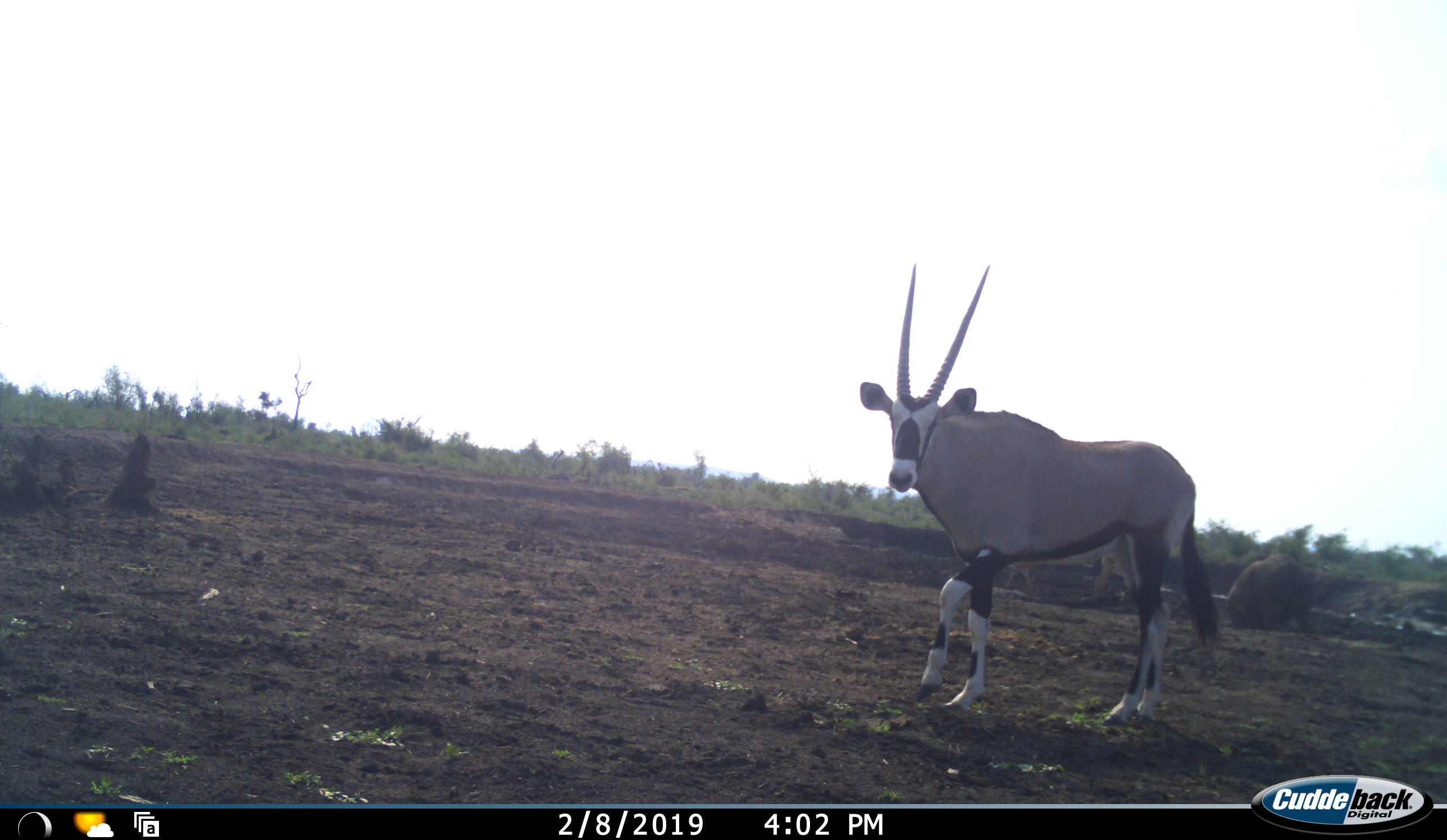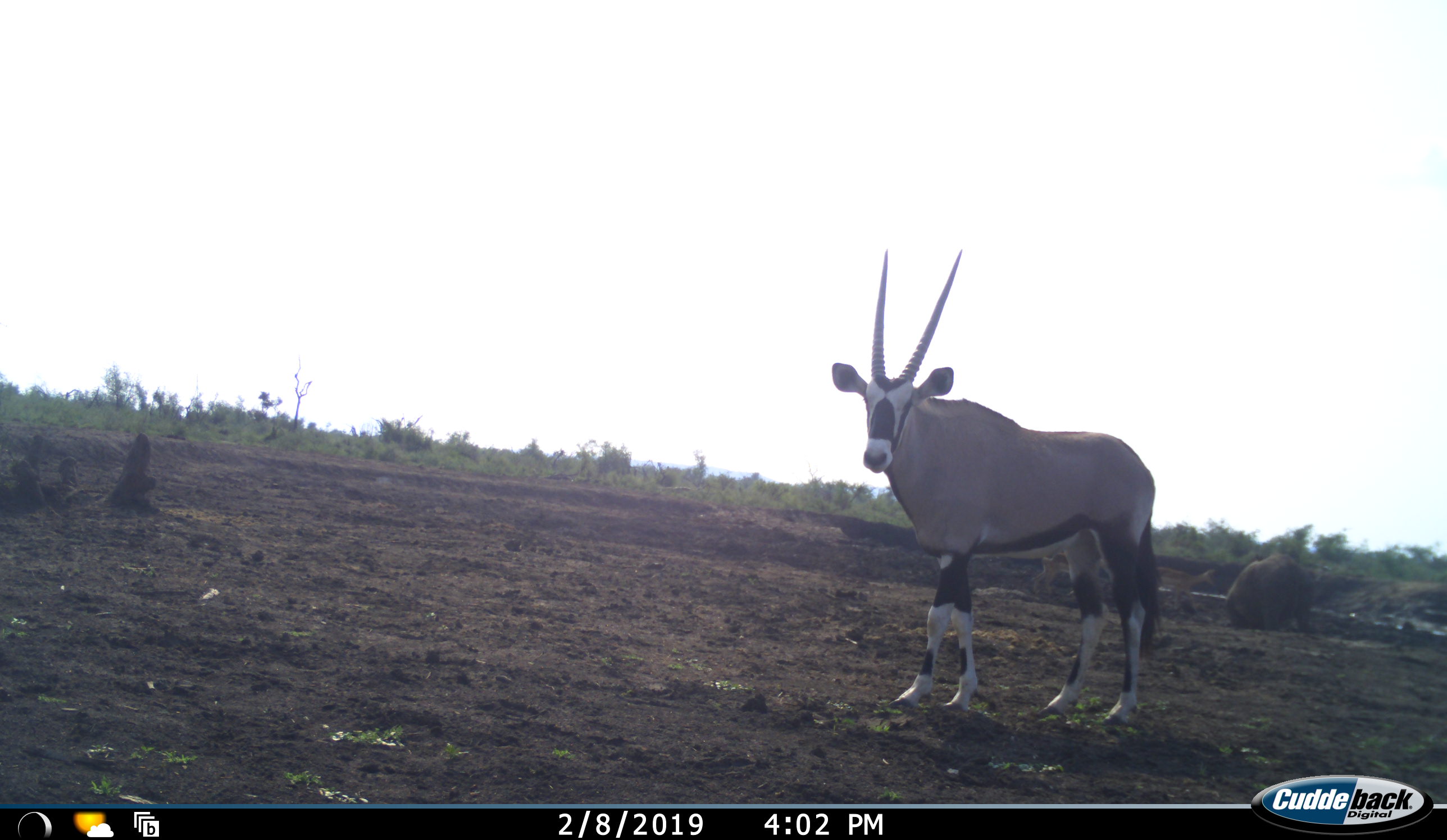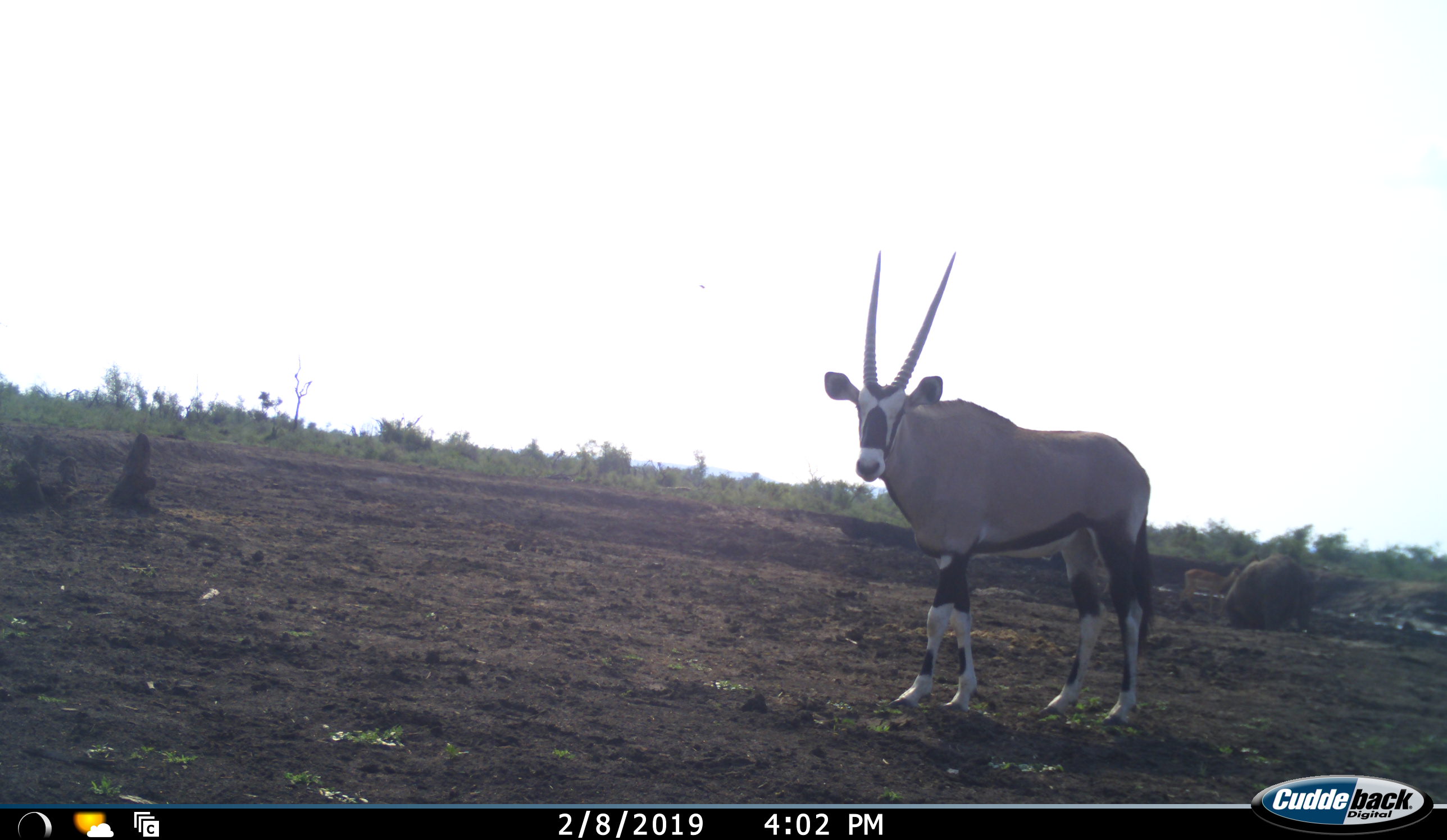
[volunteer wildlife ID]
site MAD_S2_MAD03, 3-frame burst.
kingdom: Animalia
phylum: Chordata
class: Mammalia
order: Artiodactyla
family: Bovidae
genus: Oryx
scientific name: Oryx gazella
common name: gemsbok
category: oryx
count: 1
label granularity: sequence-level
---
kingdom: Animalia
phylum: Chordata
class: Mammalia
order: Artiodactyla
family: Bovidae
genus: Aepyceros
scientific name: Aepyceros melampus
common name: impala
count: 2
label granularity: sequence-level